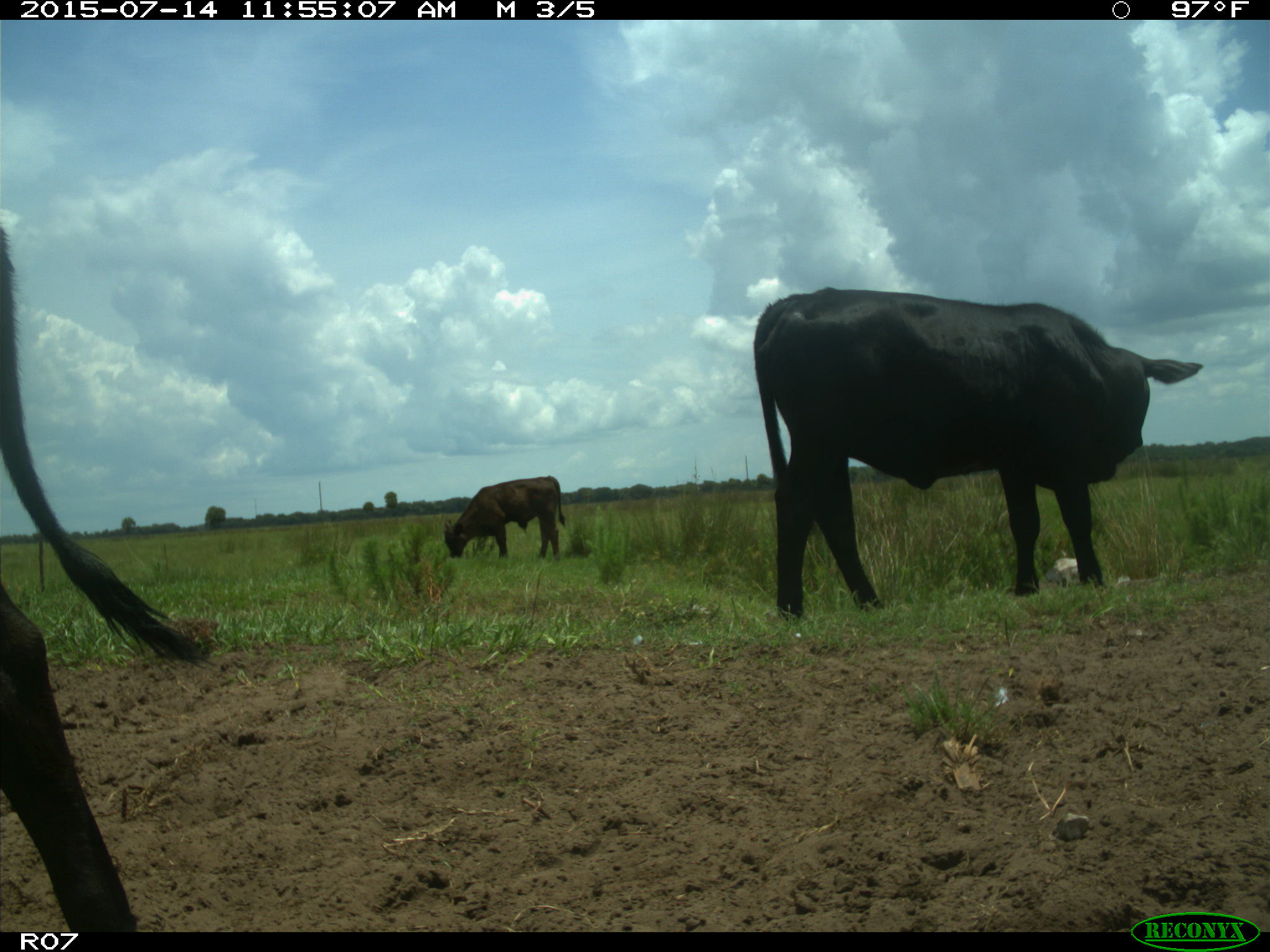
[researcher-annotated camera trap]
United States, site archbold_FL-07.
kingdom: Animalia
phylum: Chordata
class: Mammalia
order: Artiodactyla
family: Bovidae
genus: Bos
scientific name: Bos taurus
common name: domestic cow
Bos taurus (domestic cow).